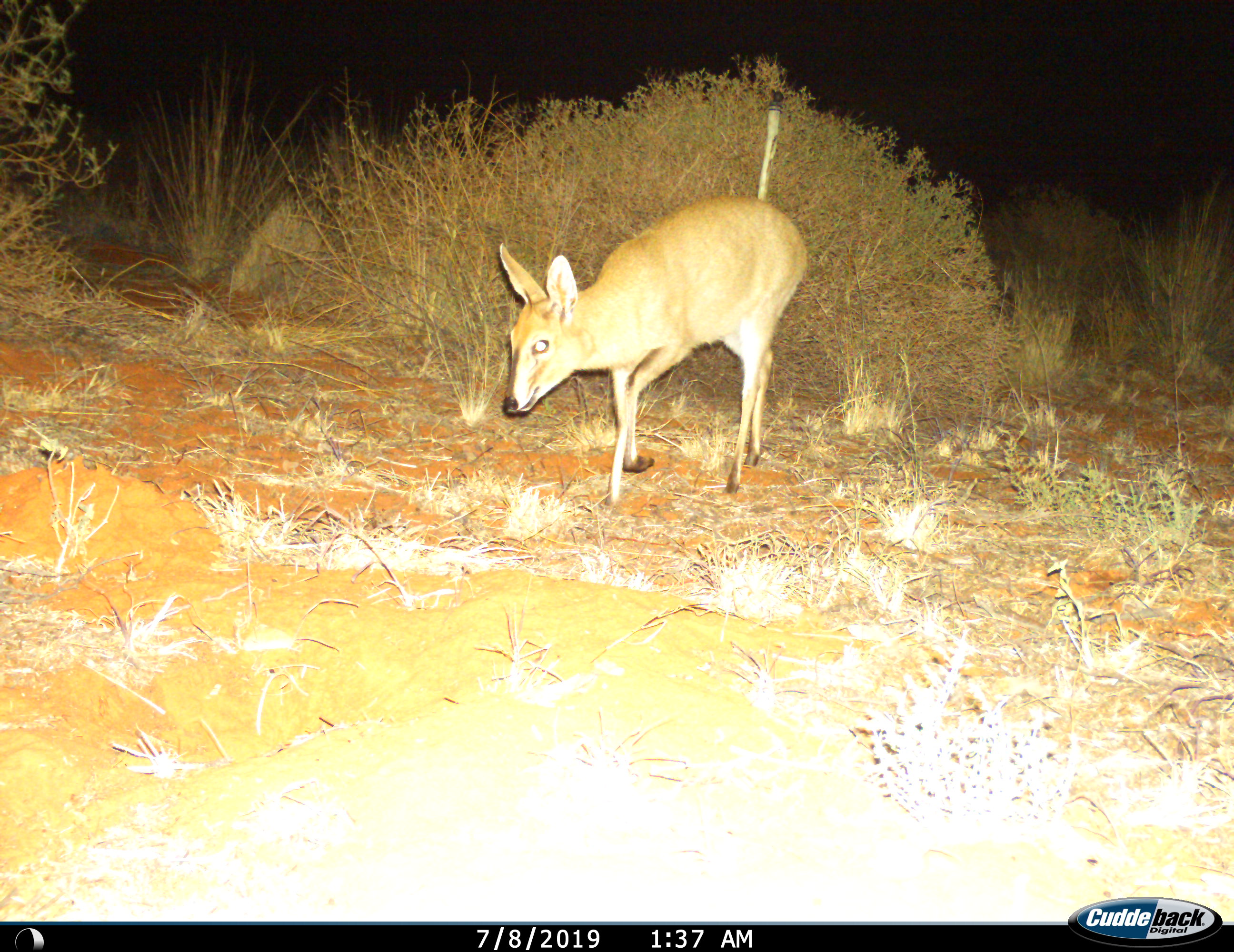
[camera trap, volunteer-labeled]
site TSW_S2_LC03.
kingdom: Animalia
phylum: Chordata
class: Mammalia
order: Artiodactyla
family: Bovidae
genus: Sylvicapra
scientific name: Sylvicapra grimmia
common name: common duiker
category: duikercommongrey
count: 1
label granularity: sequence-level